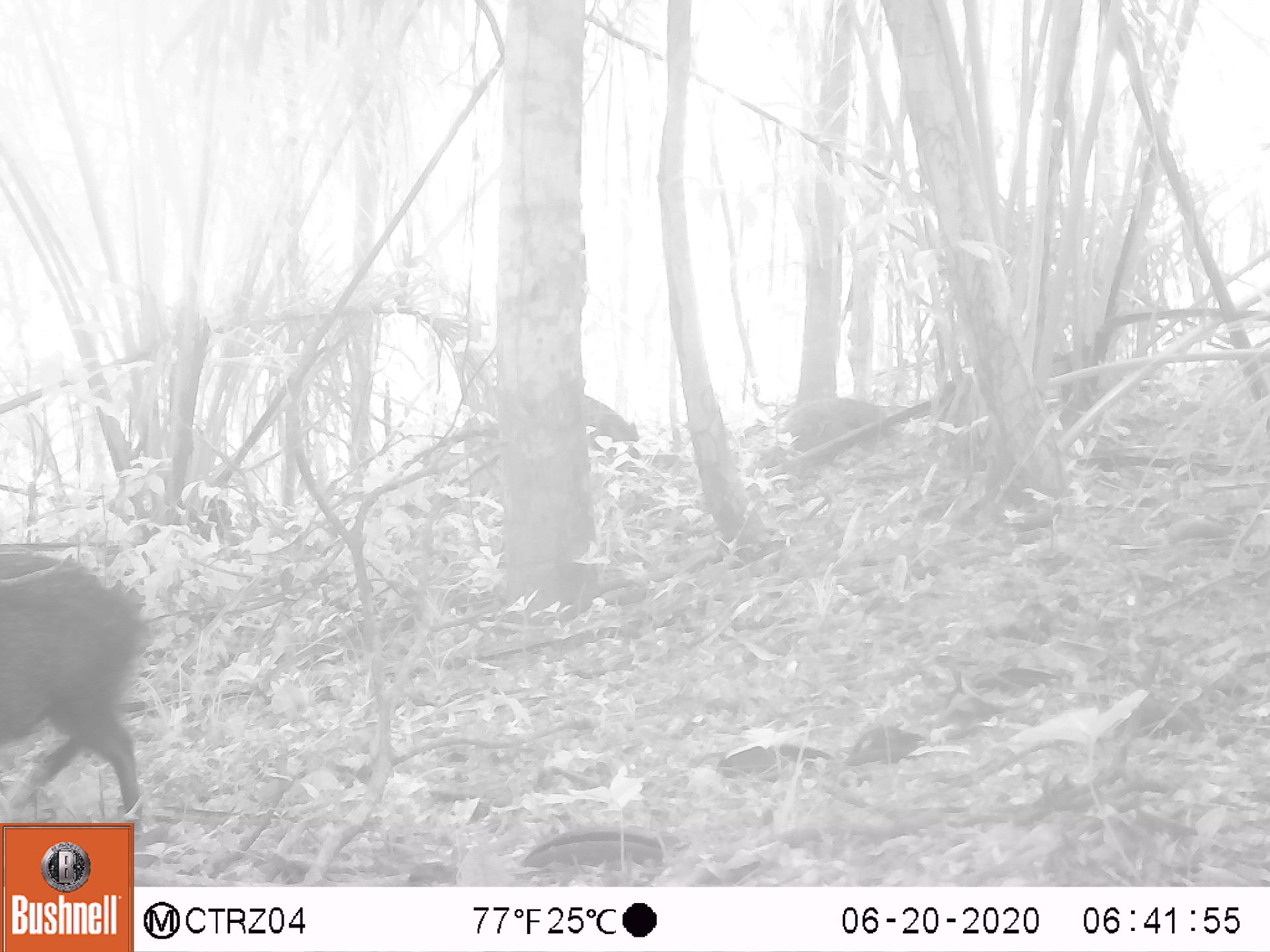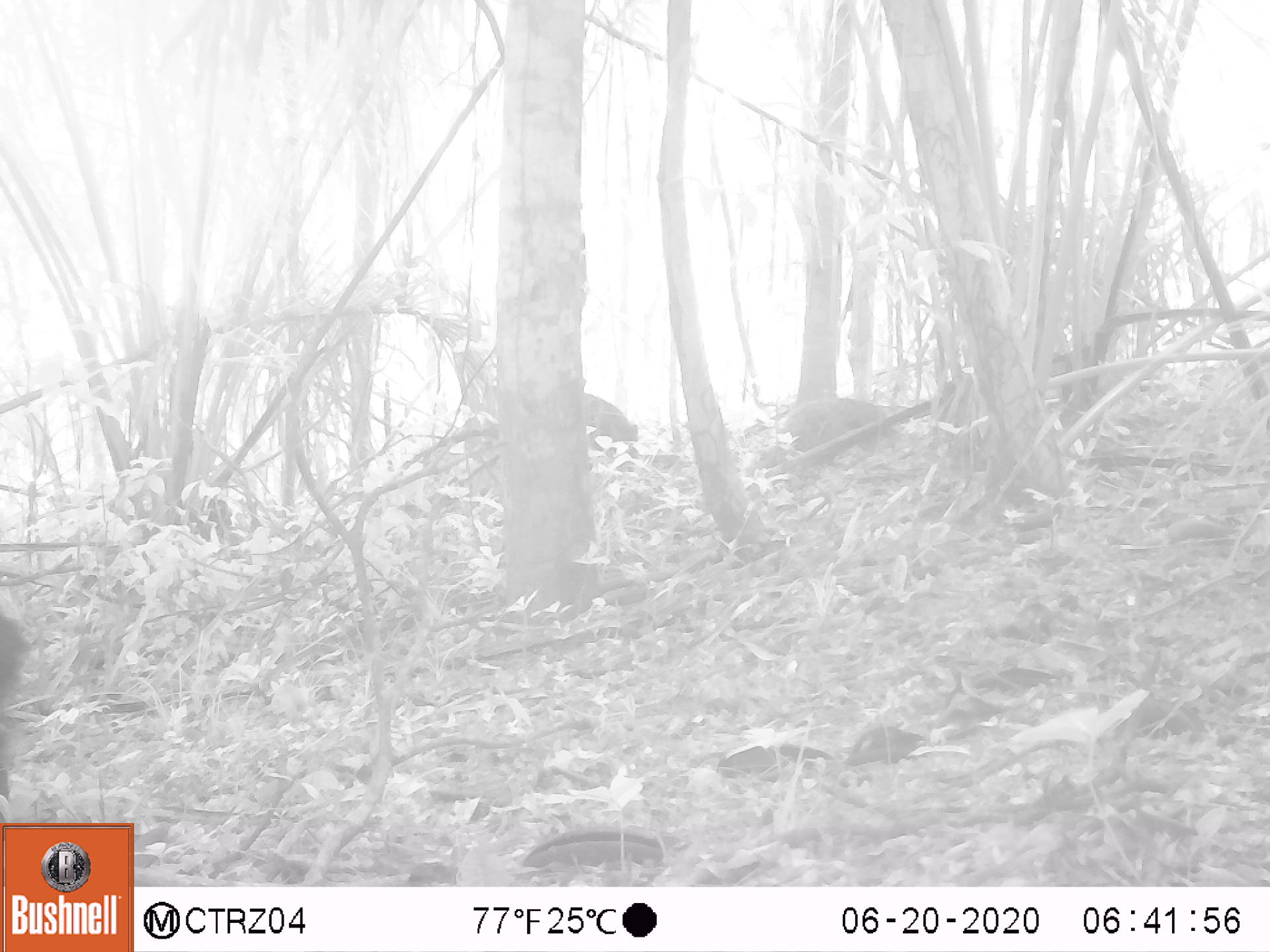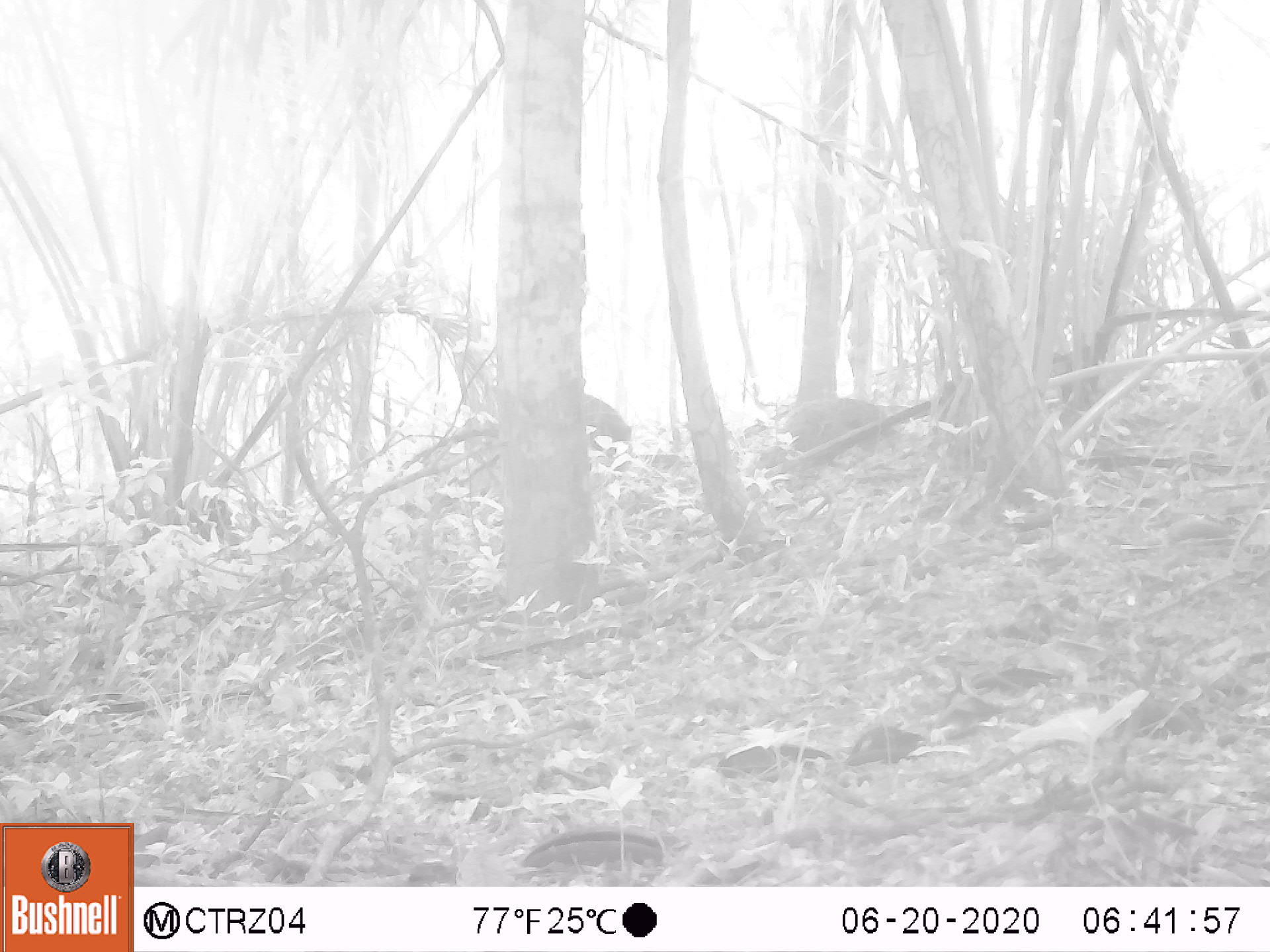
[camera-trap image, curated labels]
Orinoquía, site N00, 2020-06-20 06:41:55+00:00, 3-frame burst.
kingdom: Animalia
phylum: Chordata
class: Mammalia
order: Artiodactyla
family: Tayassuidae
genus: Pecari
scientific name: Pecari tajacu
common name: collared peccary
Collared peccary (Pecari tajacu).